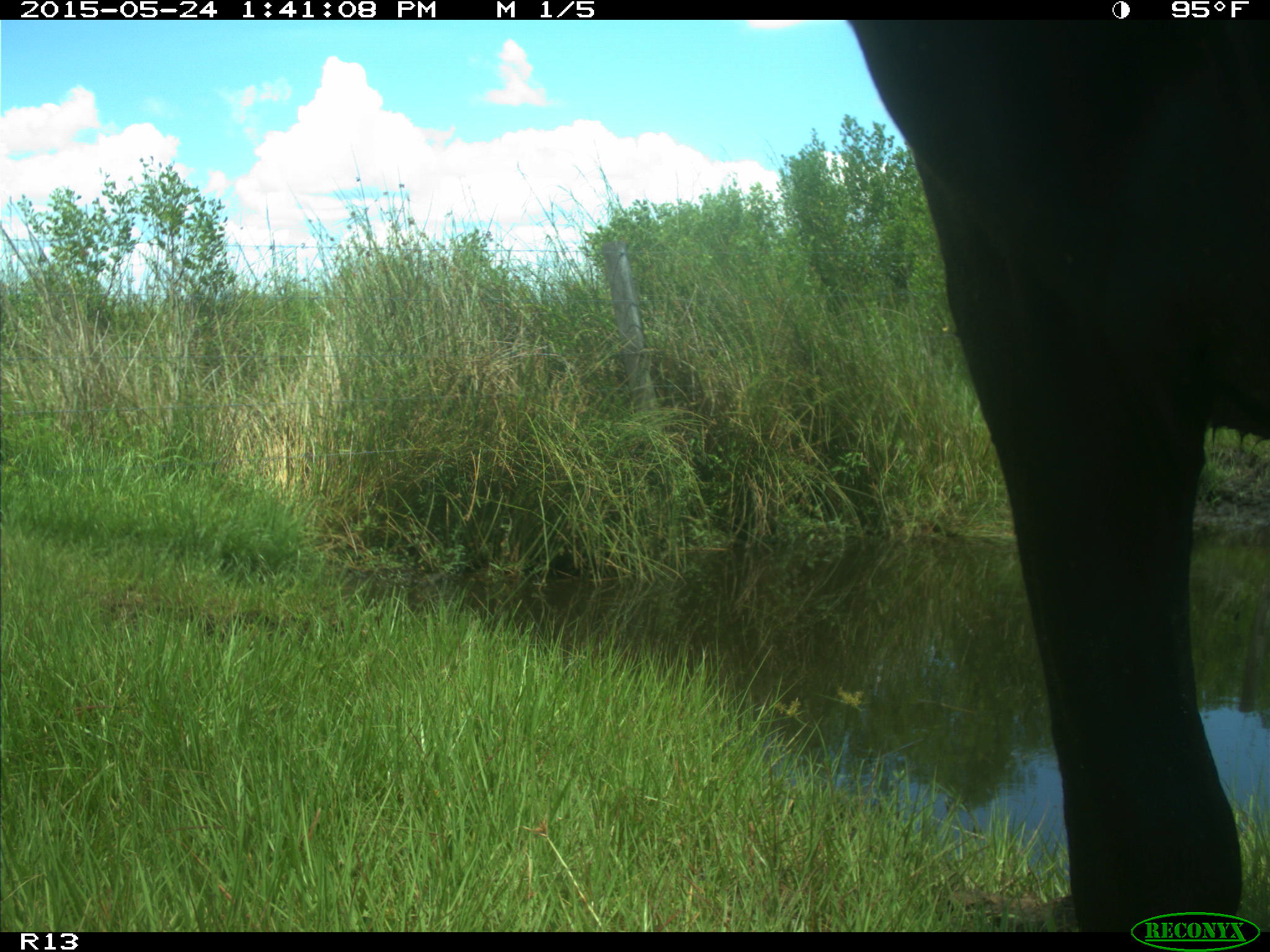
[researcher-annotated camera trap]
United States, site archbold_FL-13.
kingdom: Animalia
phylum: Chordata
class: Mammalia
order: Artiodactyla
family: Bovidae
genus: Bos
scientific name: Bos taurus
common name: domestic cow